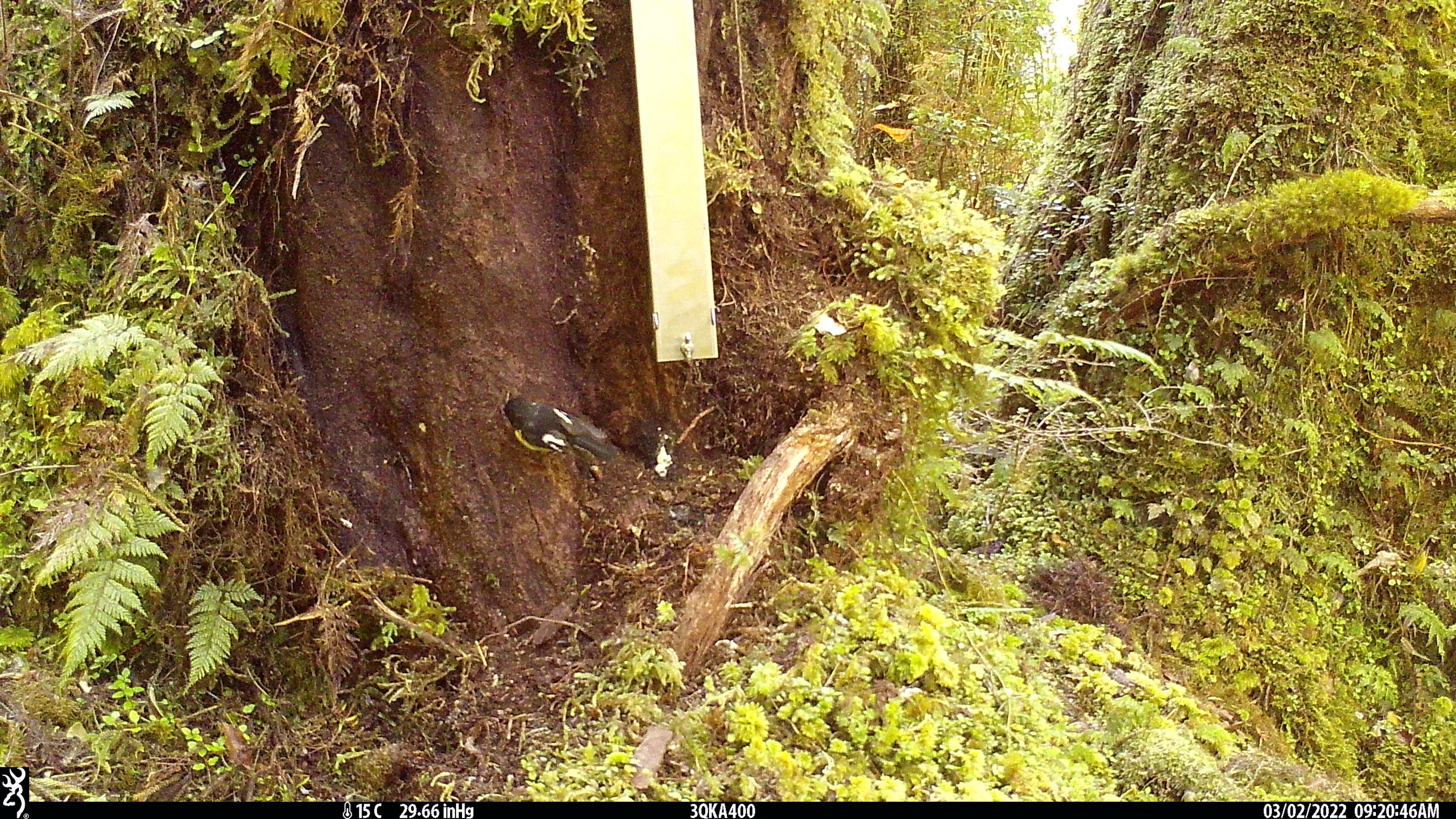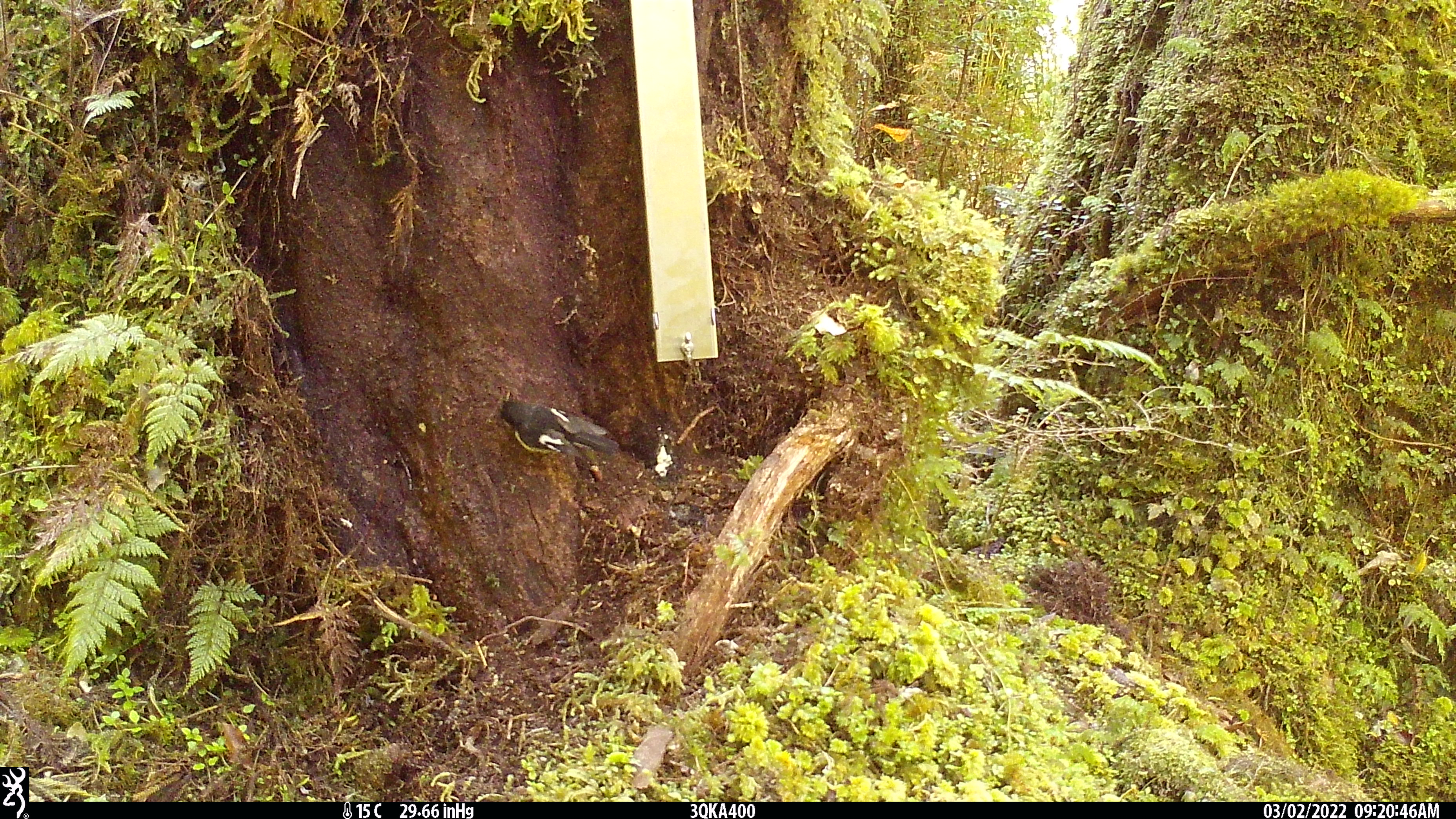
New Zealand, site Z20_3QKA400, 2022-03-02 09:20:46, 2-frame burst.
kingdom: Animalia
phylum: Chordata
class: Aves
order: Passeriformes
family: Petroicidae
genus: Petroica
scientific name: Petroica macrocephala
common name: tomtit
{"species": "tomtit (Petroica macrocephala)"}